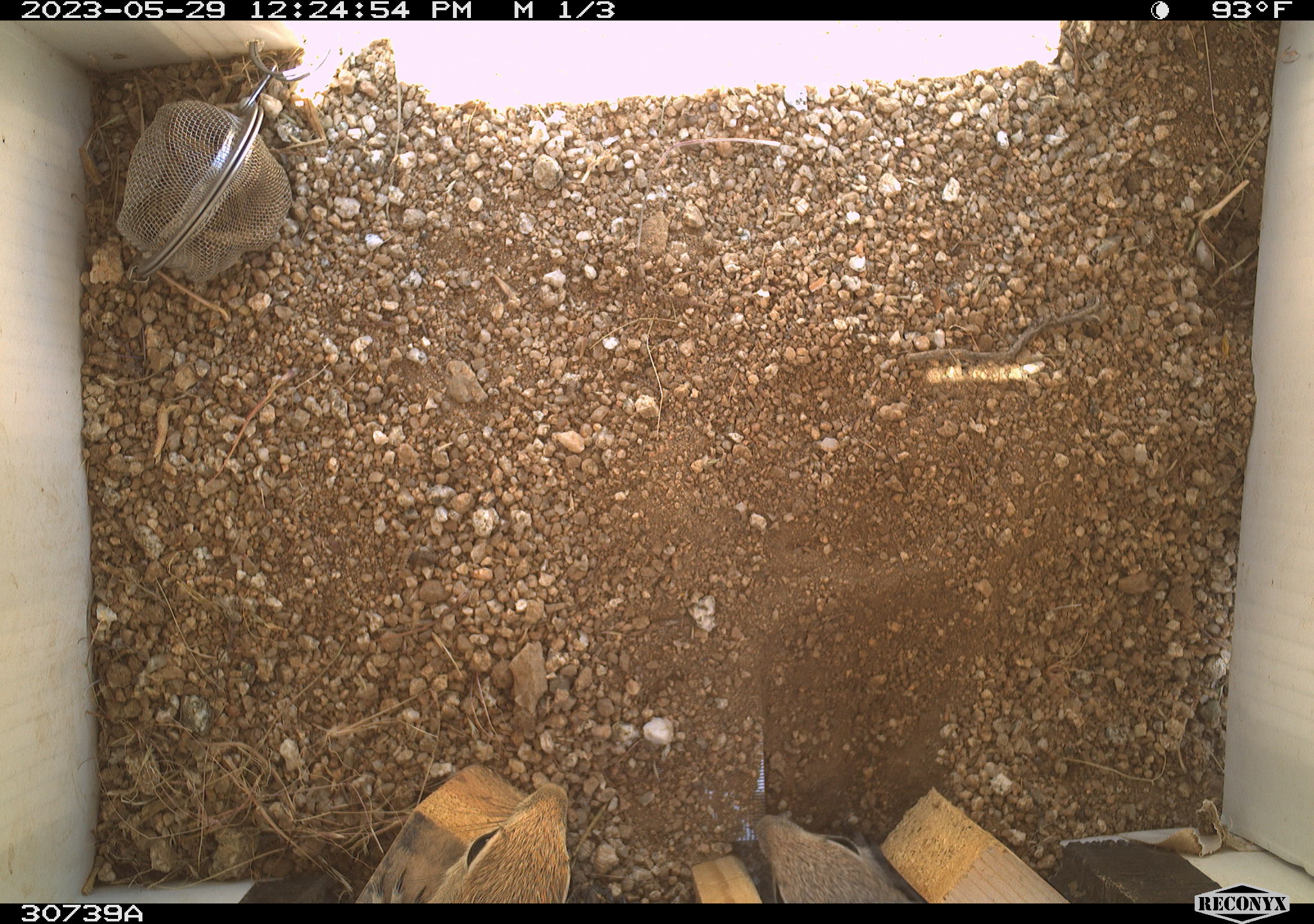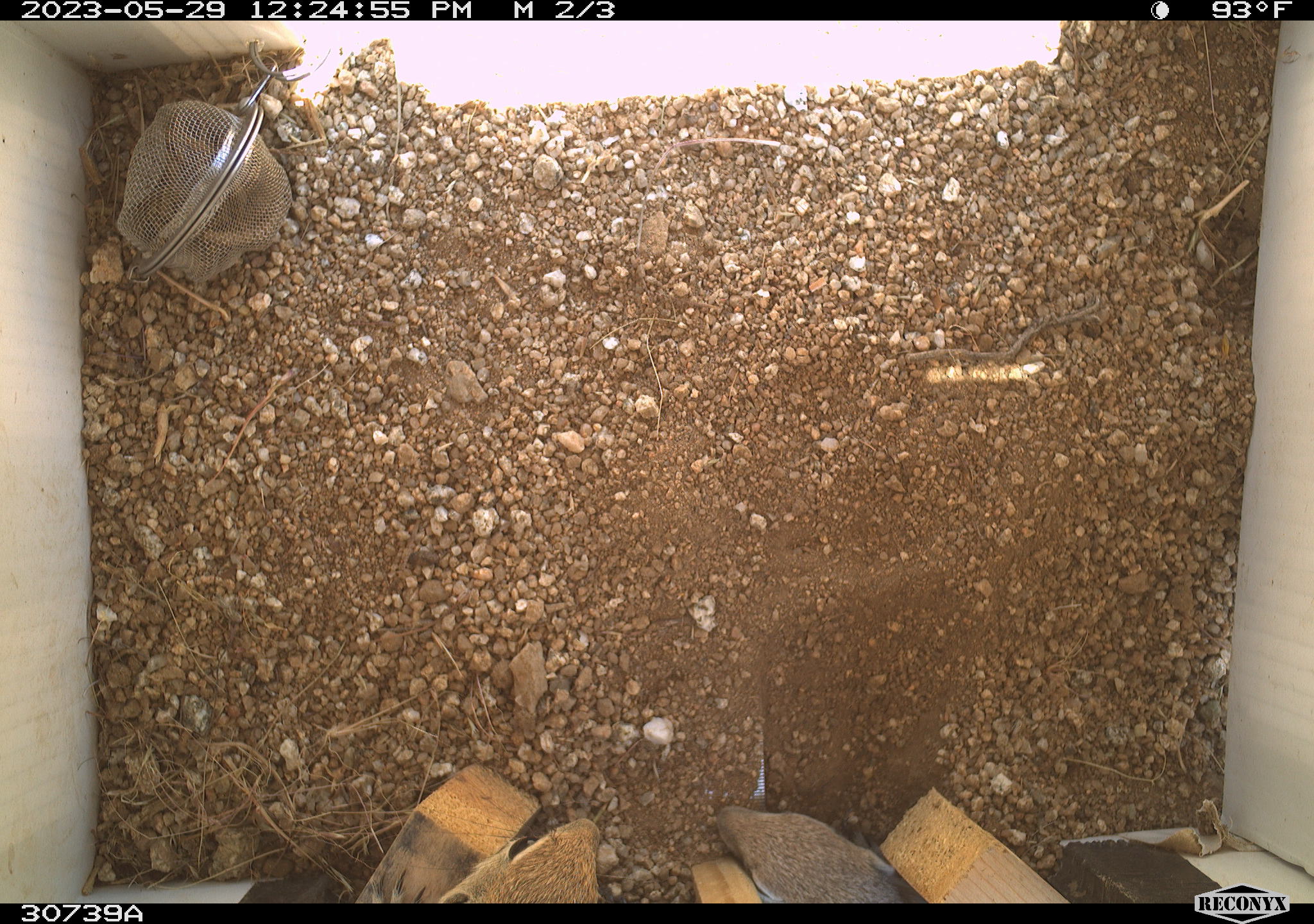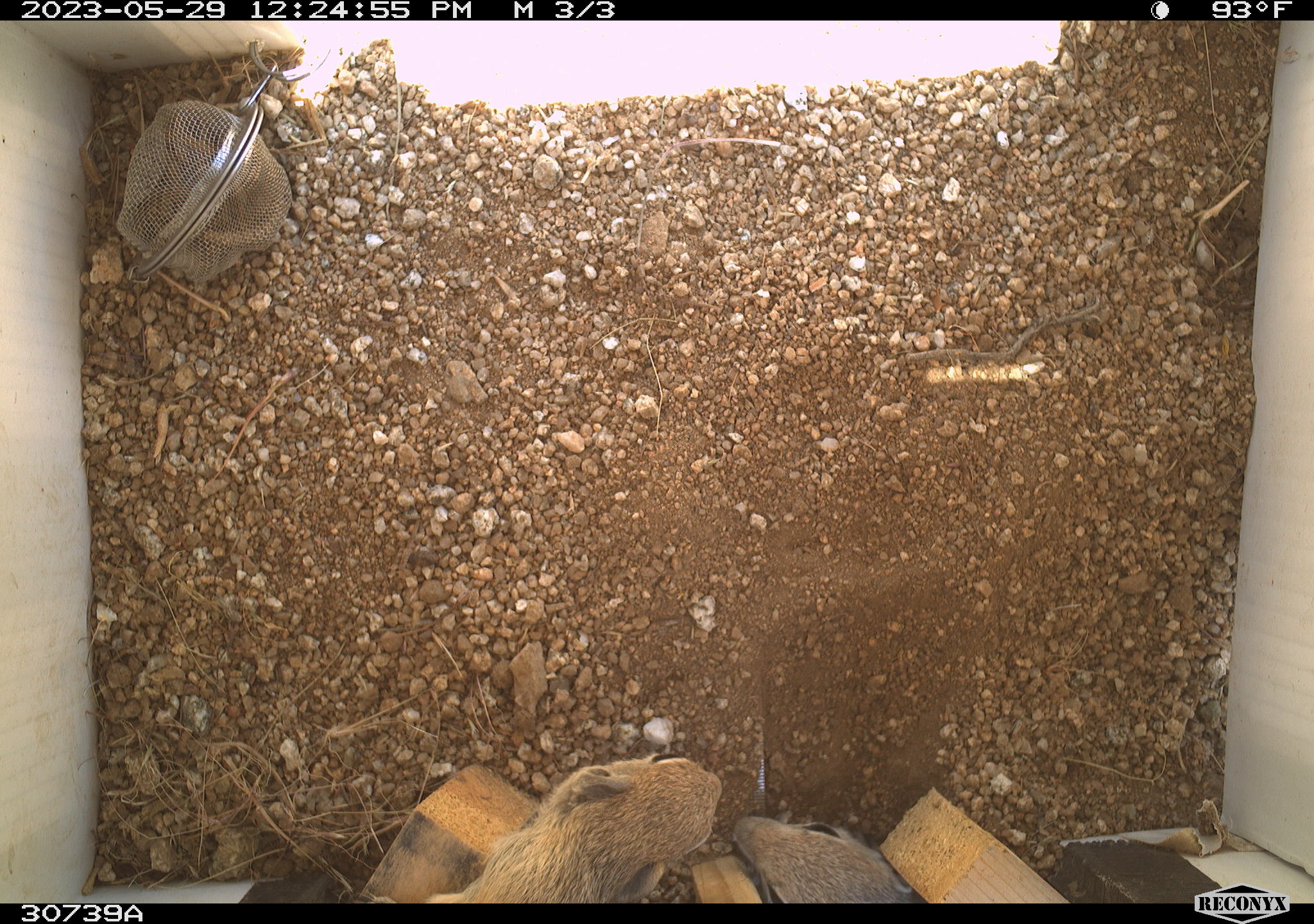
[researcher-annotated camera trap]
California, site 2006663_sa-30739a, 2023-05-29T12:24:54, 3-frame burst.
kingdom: Animalia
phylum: Chordata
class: Mammalia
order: Rodentia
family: Sciuridae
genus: Ammospermophilus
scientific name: Ammospermophilus leucurus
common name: white-tailed antelope squirrel